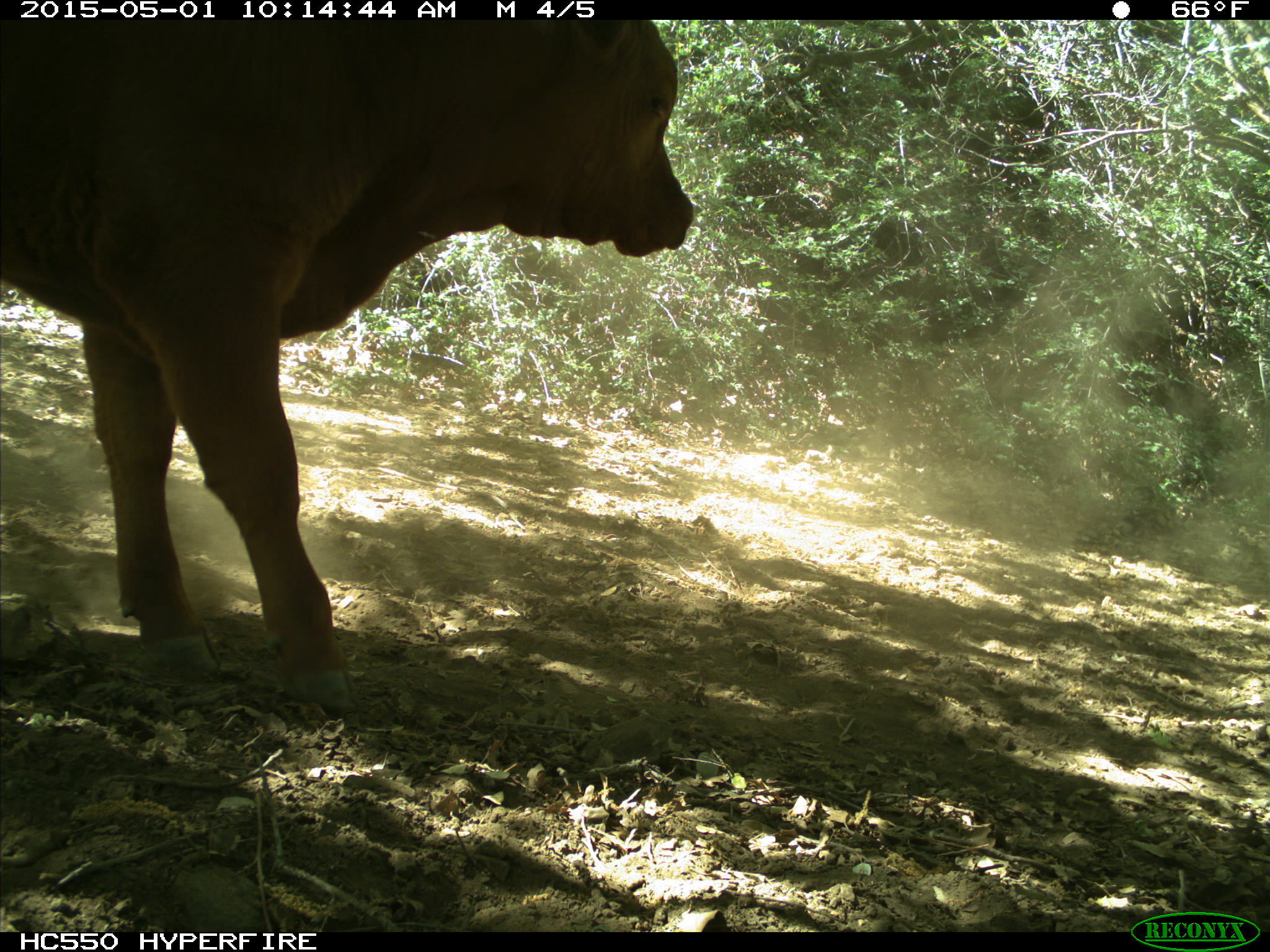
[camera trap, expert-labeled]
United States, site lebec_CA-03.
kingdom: Animalia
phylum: Chordata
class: Mammalia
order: Artiodactyla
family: Bovidae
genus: Bos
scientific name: Bos taurus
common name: domestic cow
Bos taurus (domestic cow).